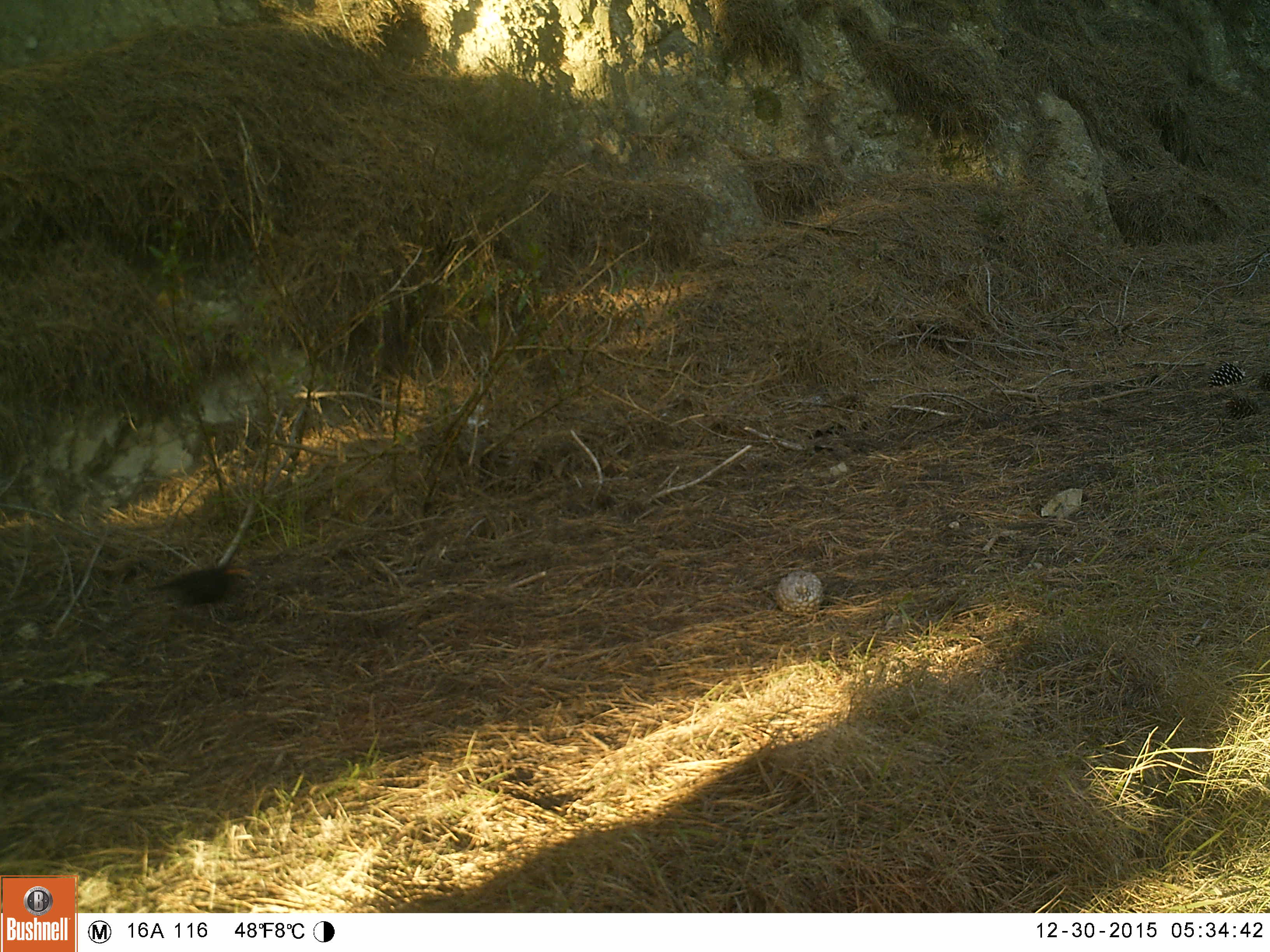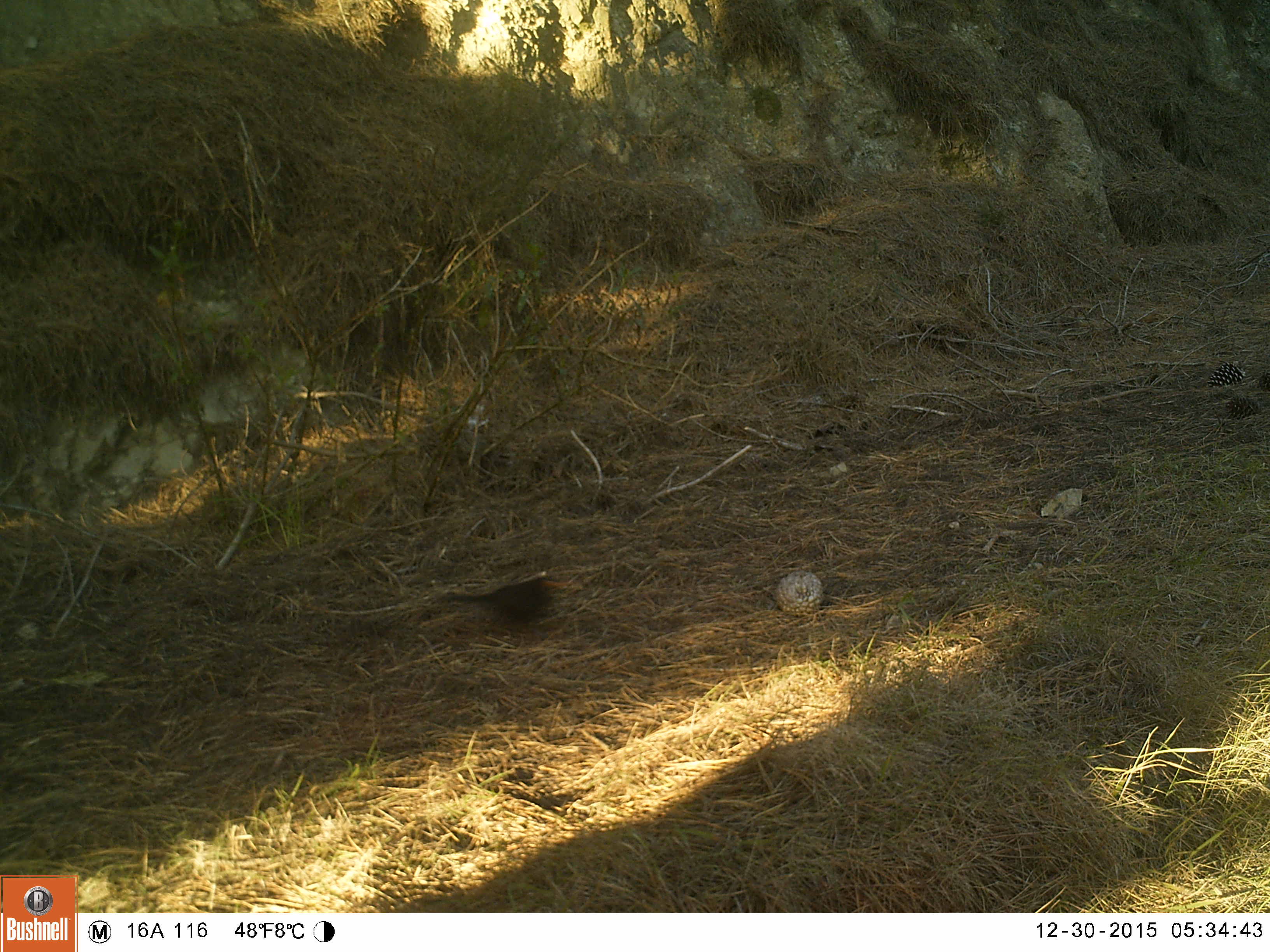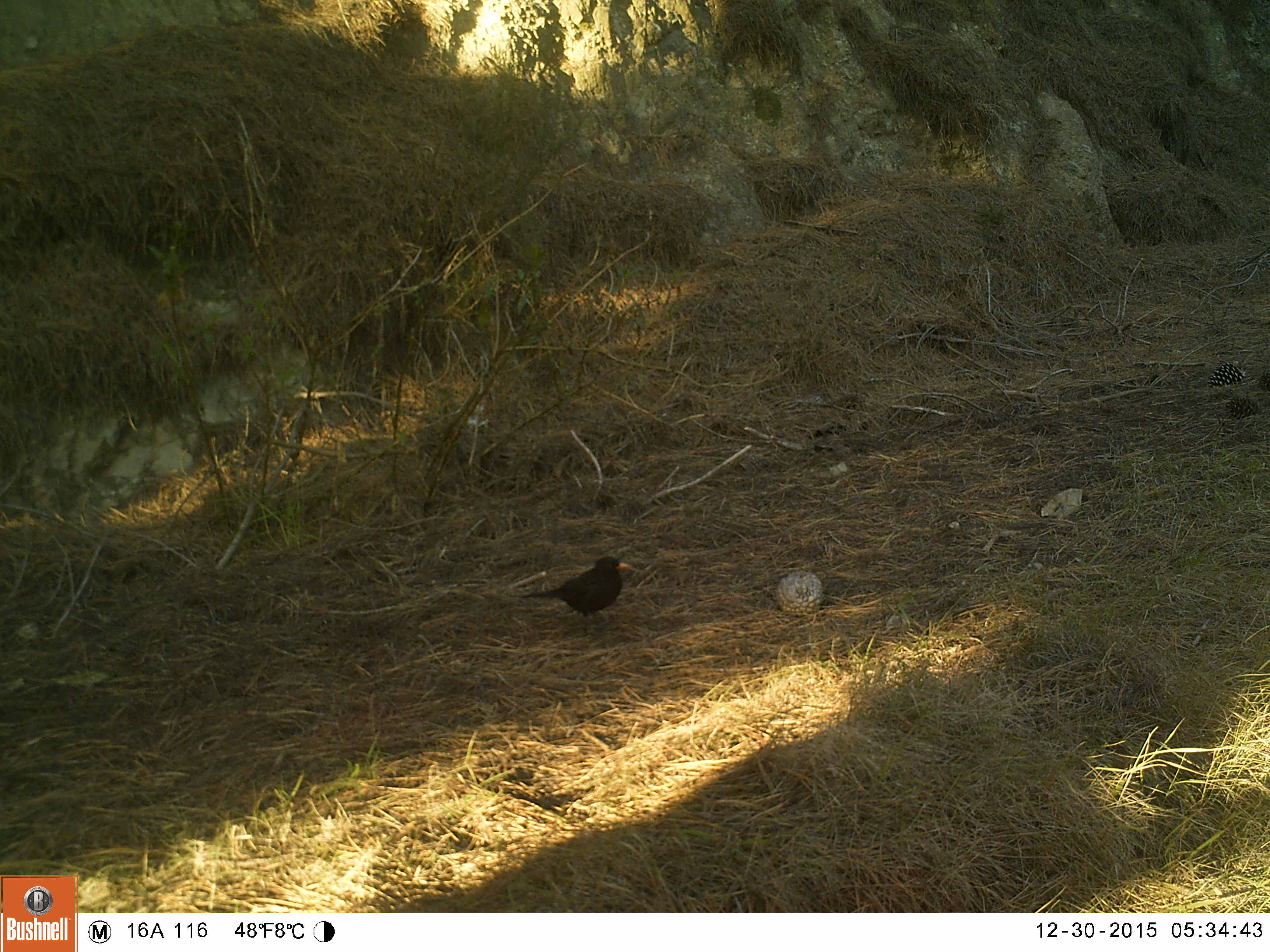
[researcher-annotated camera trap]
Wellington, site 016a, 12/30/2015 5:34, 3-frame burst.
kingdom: Animalia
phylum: Chordata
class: Aves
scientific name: Aves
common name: bird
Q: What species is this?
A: Bird (Aves).